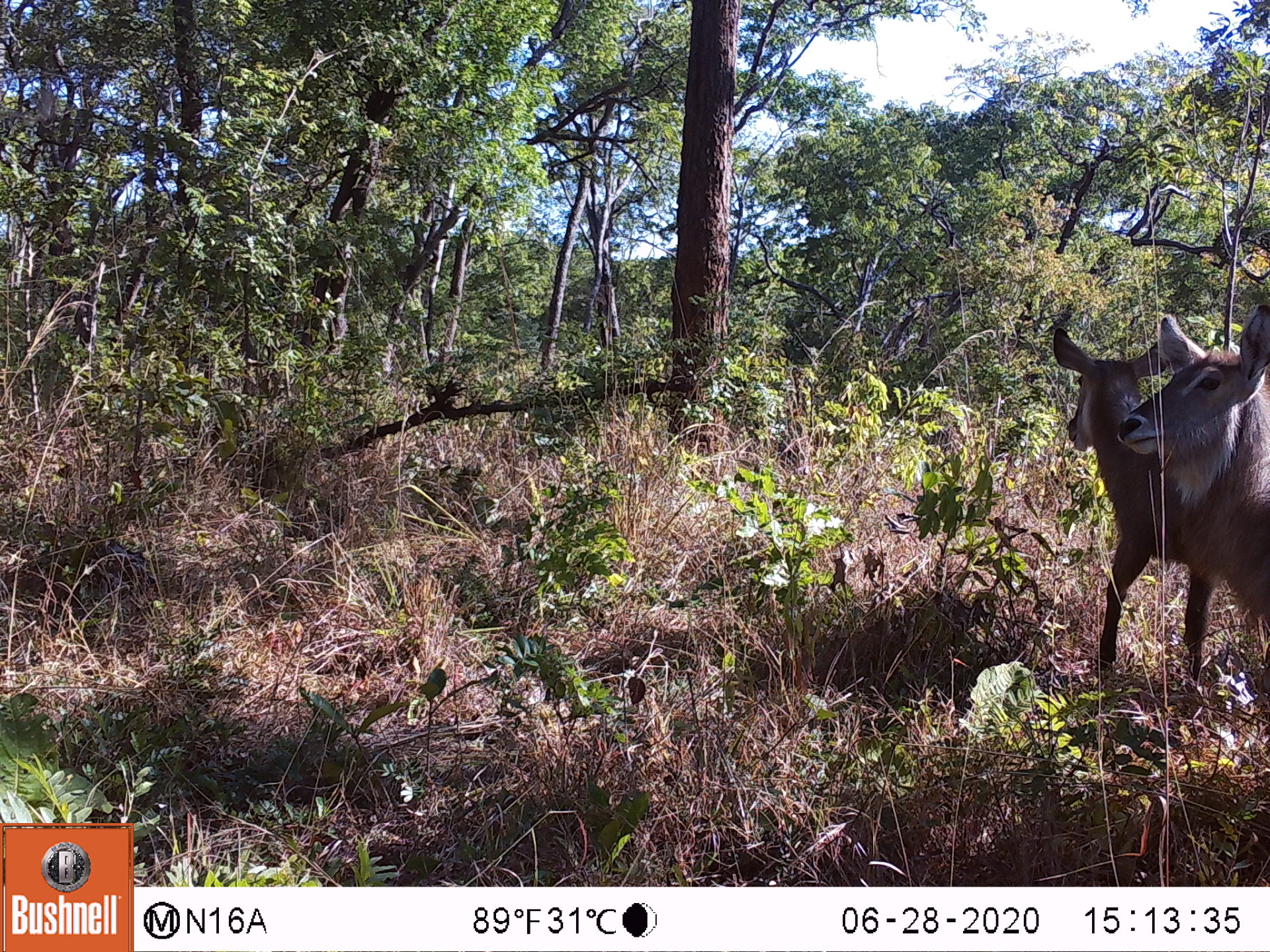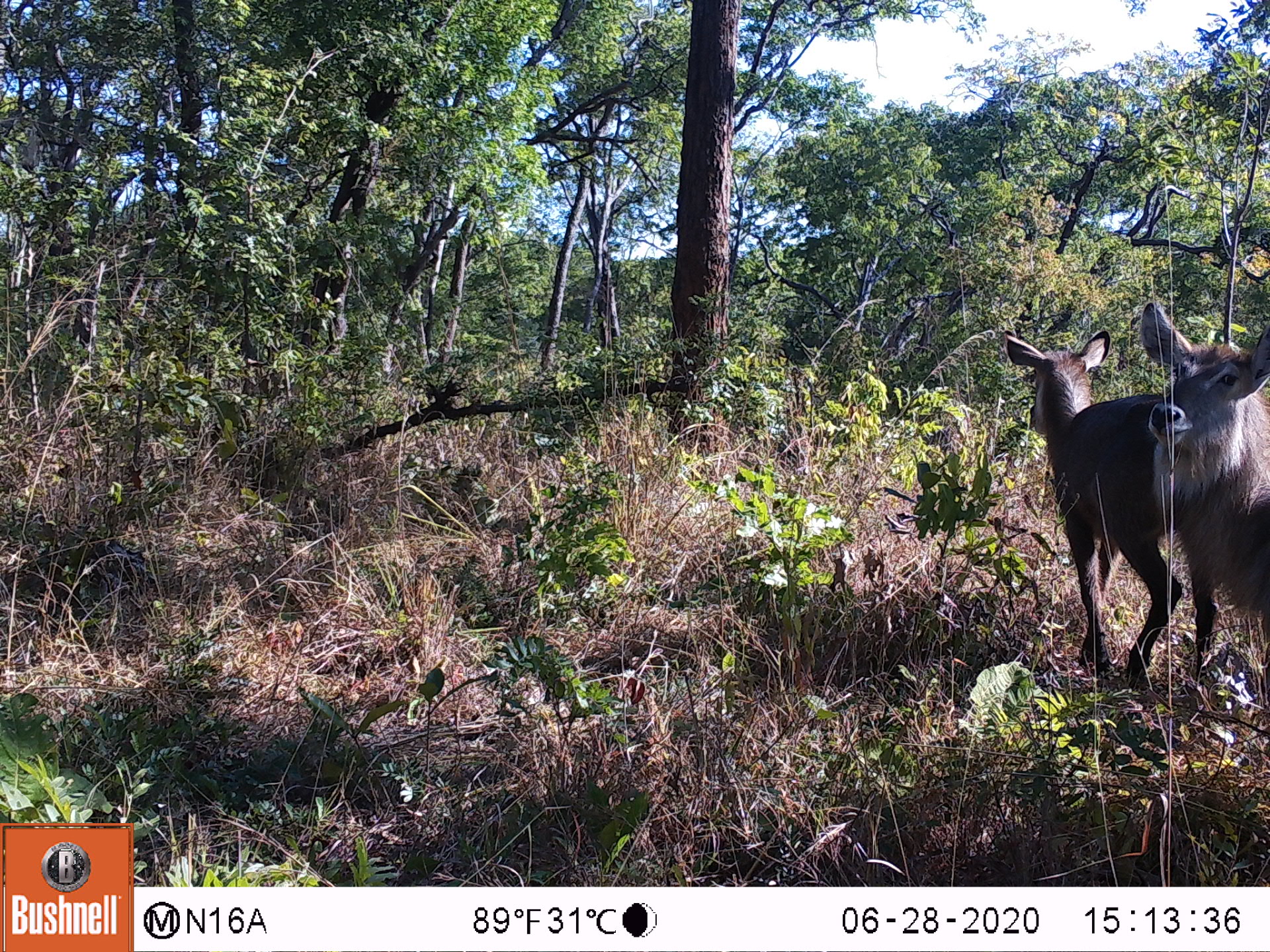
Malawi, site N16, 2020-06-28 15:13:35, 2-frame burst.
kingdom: Animalia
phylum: Chordata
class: Mammalia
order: Artiodactyla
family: Bovidae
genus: Kobus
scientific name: Kobus ellipsiprymnus ellipsiprymnus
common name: common waterbuck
Common waterbuck (Kobus ellipsiprymnus ellipsiprymnus), count 2.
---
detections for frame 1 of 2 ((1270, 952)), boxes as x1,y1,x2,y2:
common waterbuck: 1128,313,1262,631; 1027,320,1145,663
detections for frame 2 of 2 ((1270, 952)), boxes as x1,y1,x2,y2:
common waterbuck: 986,321,1150,683; 1136,290,1262,668